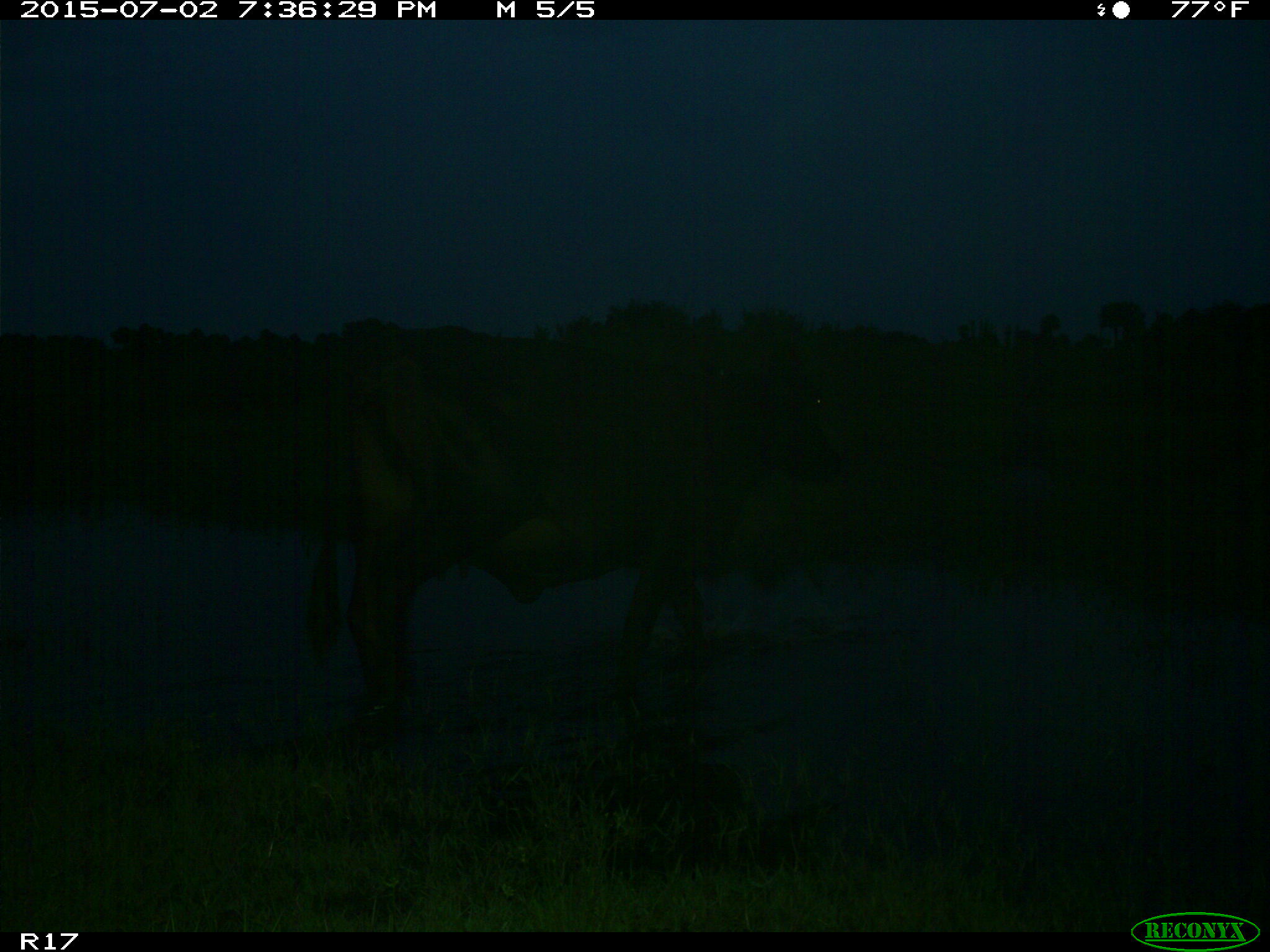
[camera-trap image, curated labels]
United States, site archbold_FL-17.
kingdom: Animalia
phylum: Chordata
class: Mammalia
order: Artiodactyla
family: Bovidae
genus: Bos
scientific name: Bos taurus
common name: domestic cow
Bos taurus (domestic cow).